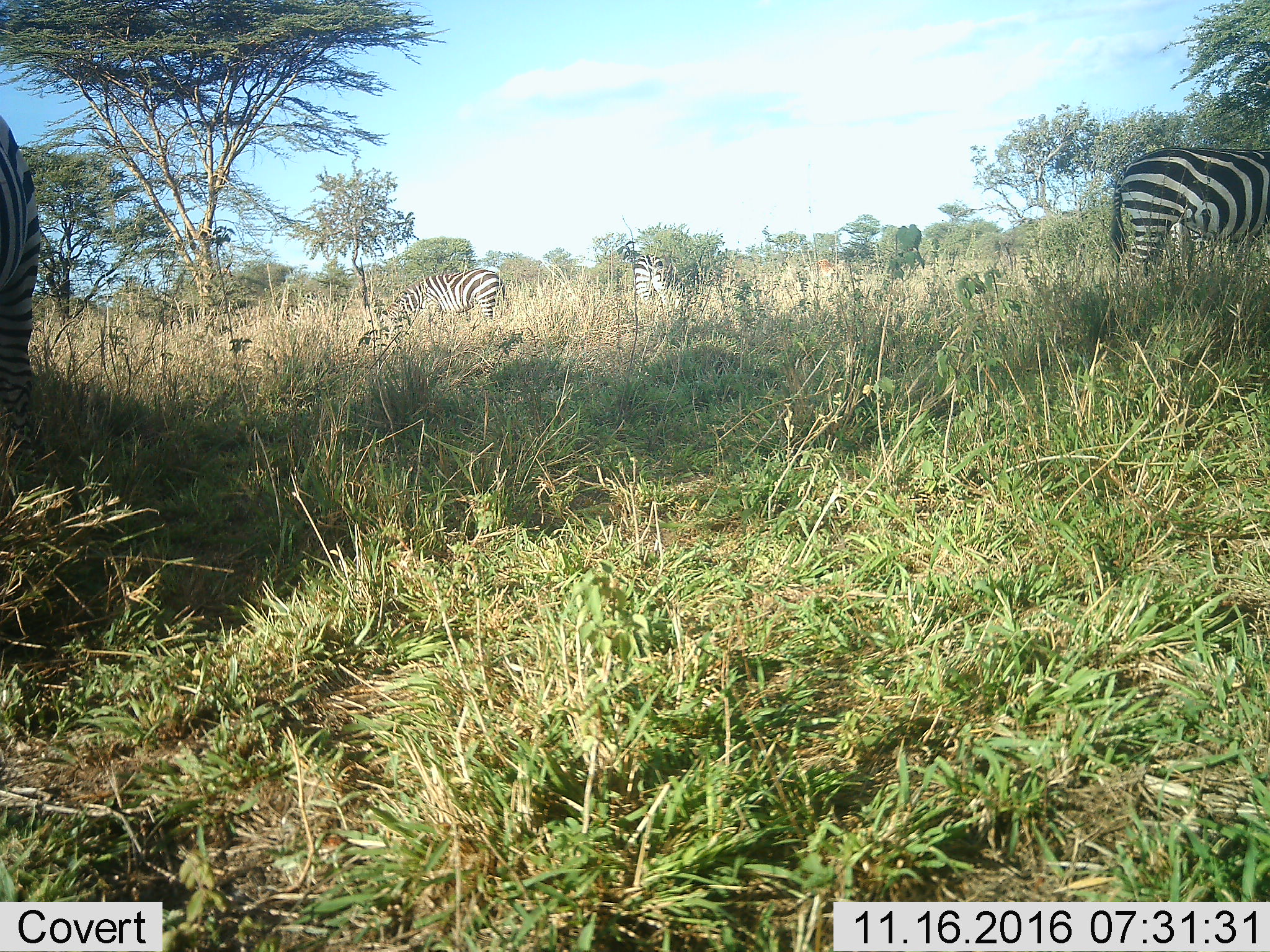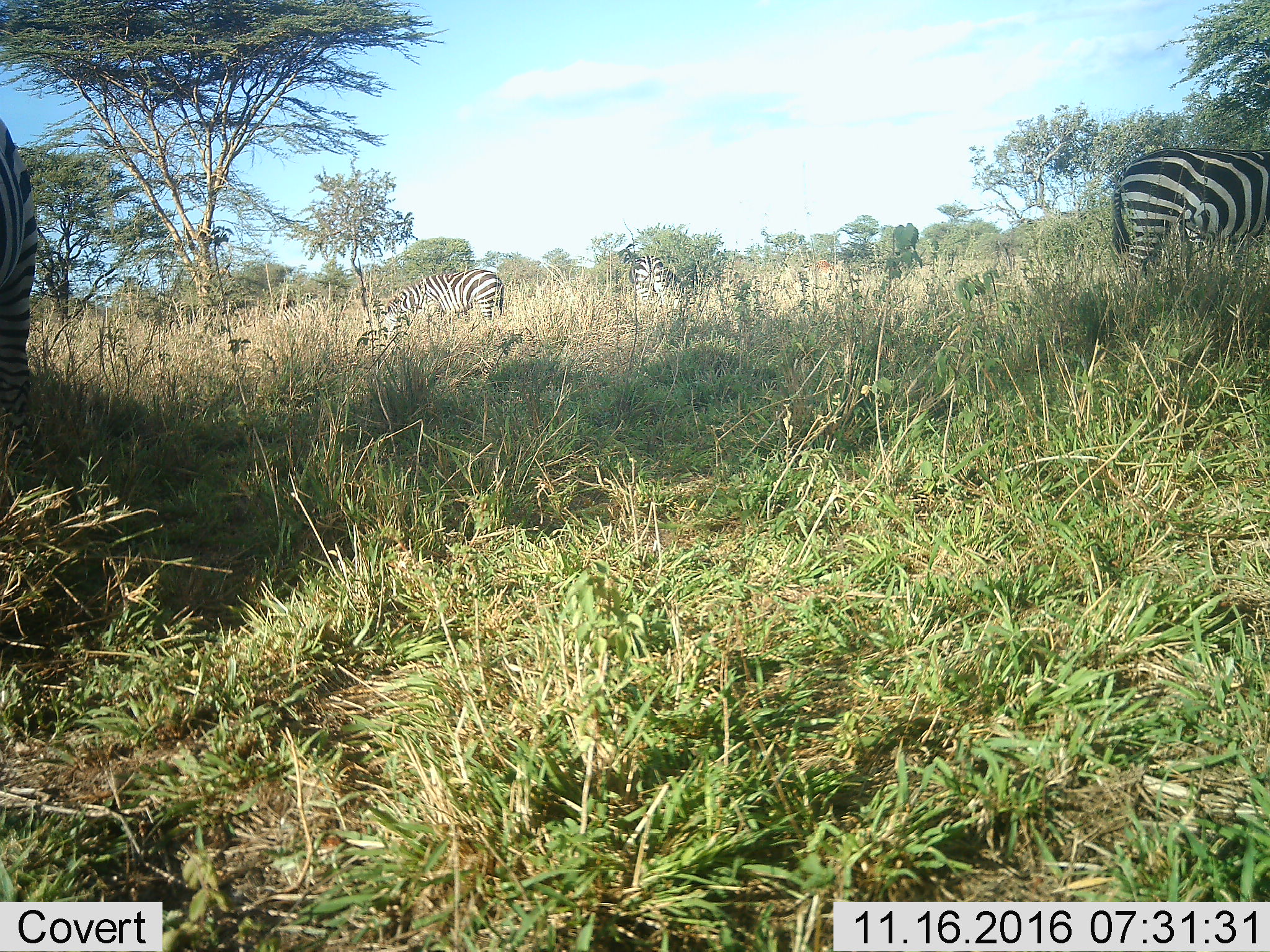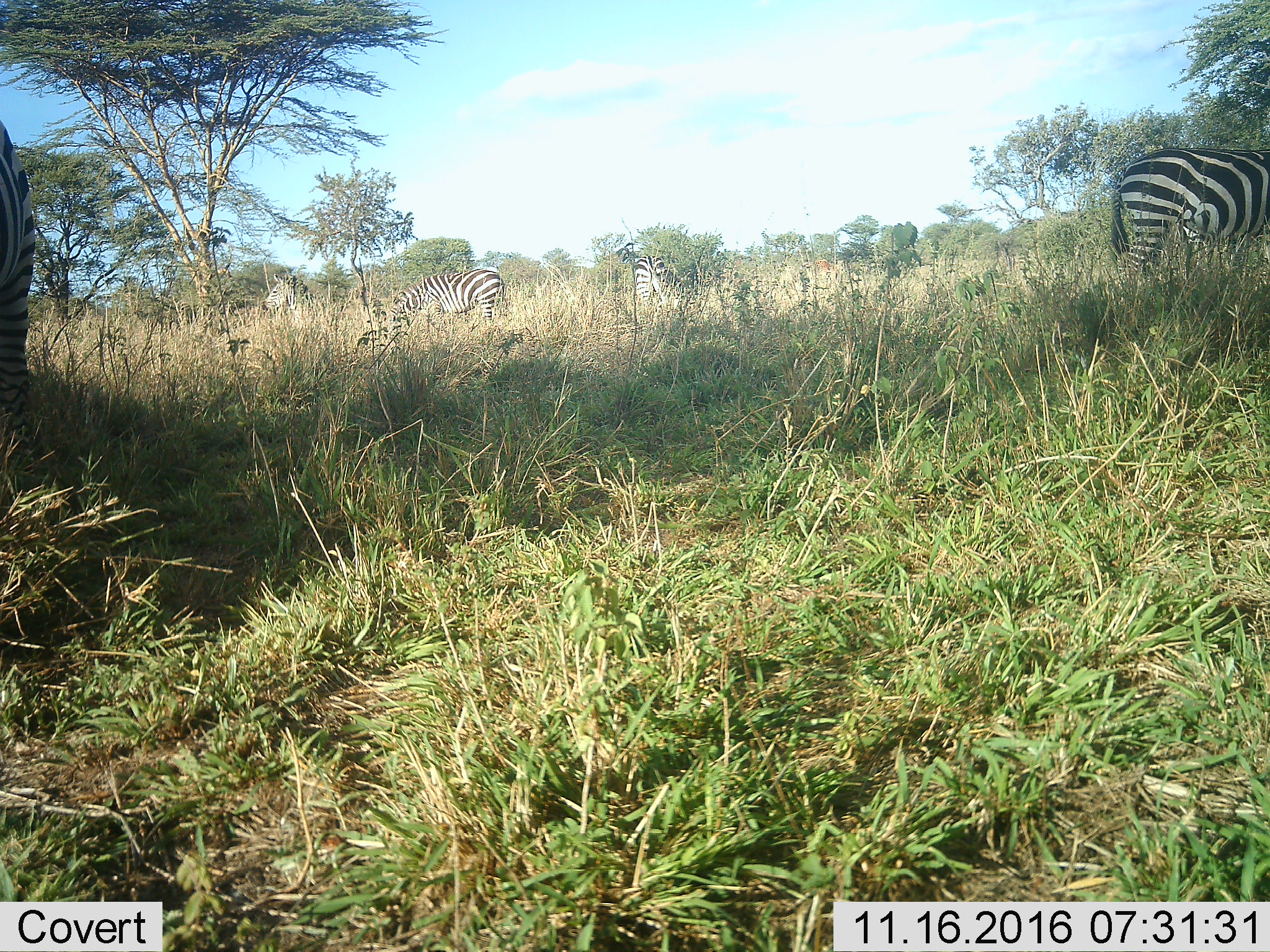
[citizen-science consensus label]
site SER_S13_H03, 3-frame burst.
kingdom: Animalia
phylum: Chordata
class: Mammalia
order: Perissodactyla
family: Equidae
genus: Equus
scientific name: Equus quagga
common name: plains zebra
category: zebraplains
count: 5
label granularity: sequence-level